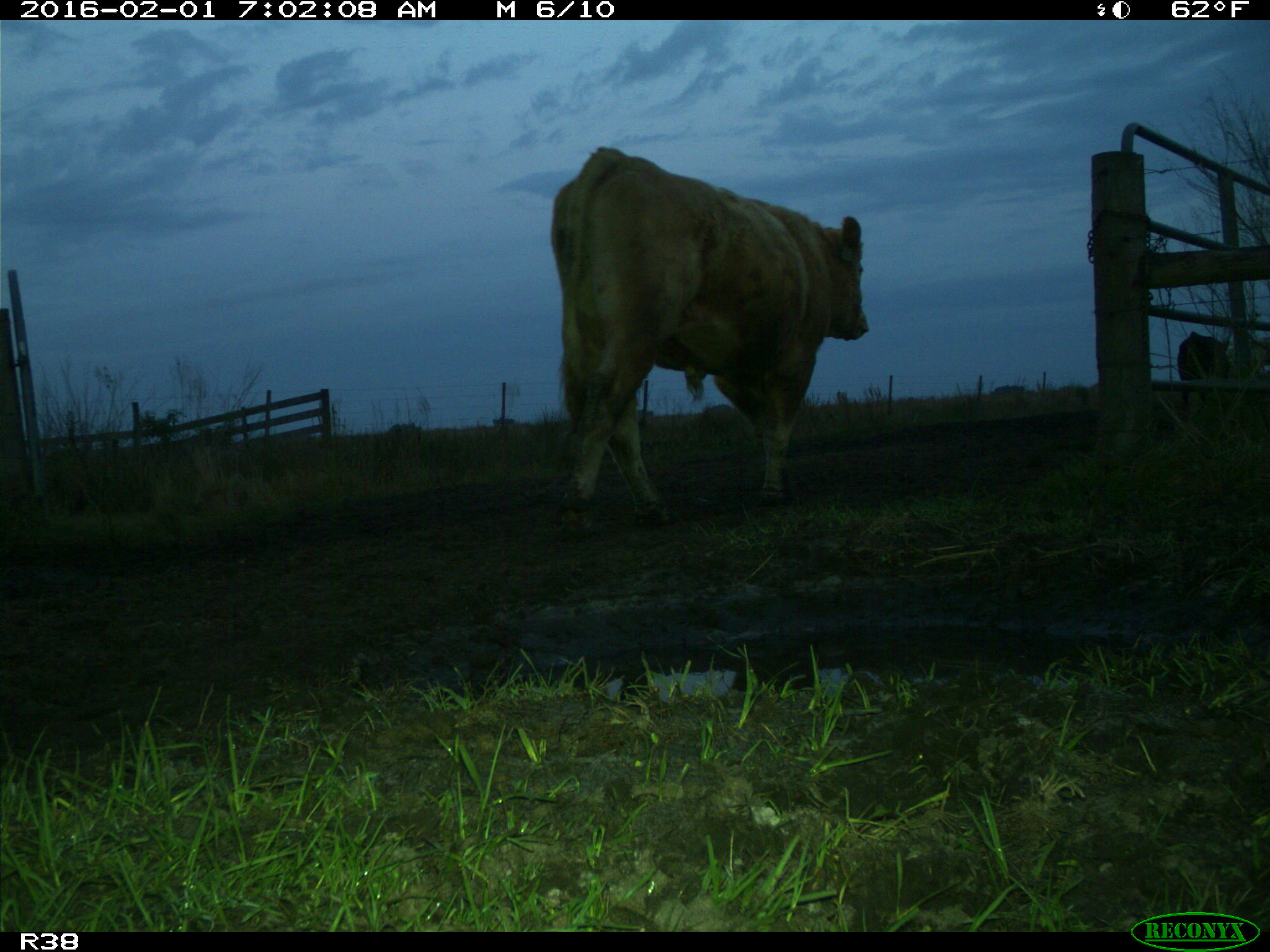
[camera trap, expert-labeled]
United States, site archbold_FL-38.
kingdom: Animalia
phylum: Chordata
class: Mammalia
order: Artiodactyla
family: Bovidae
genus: Bos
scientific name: Bos taurus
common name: domestic cow